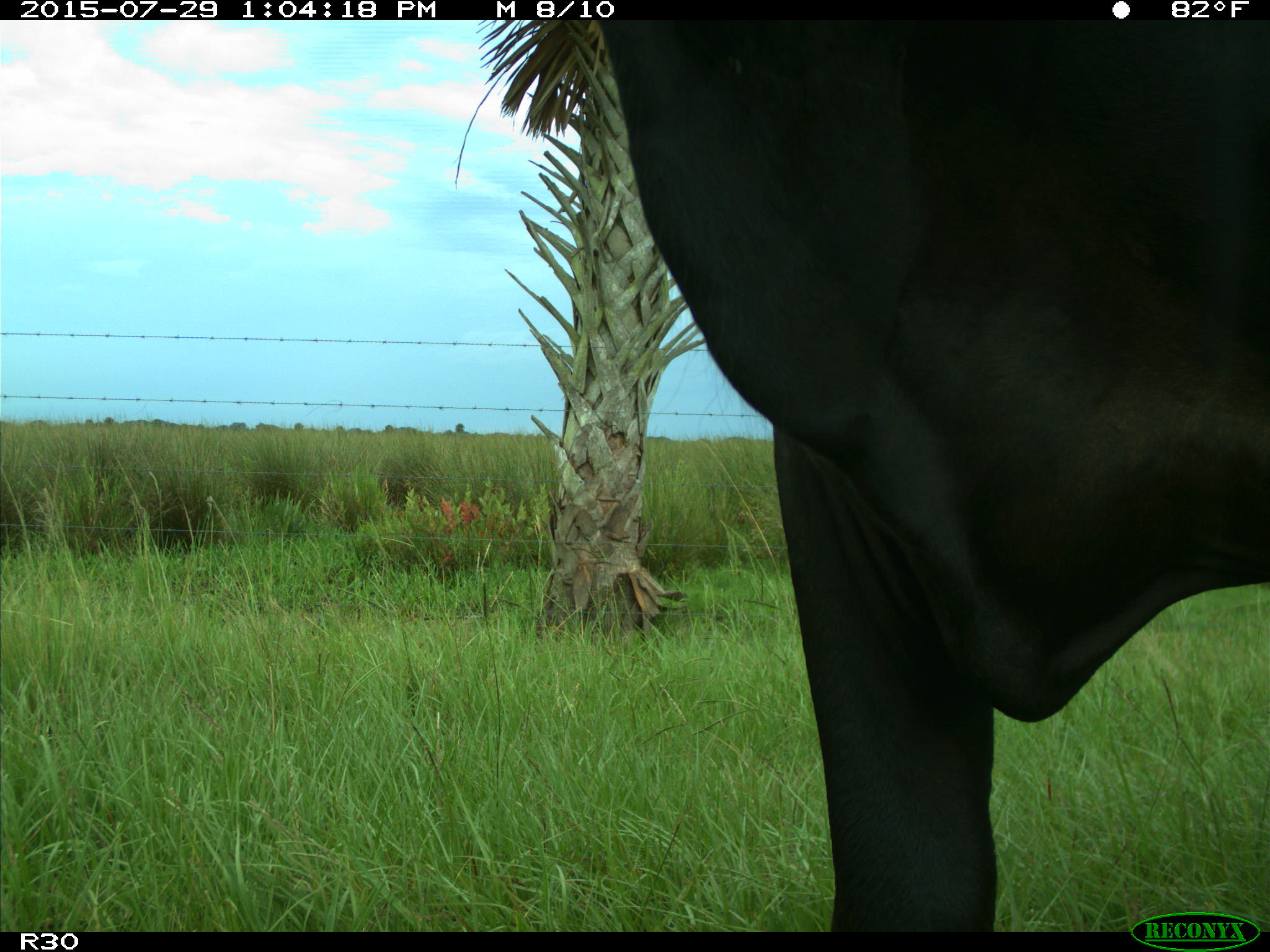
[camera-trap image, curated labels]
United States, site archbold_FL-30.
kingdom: Animalia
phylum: Chordata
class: Mammalia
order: Artiodactyla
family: Bovidae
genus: Bos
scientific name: Bos taurus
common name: domestic cow